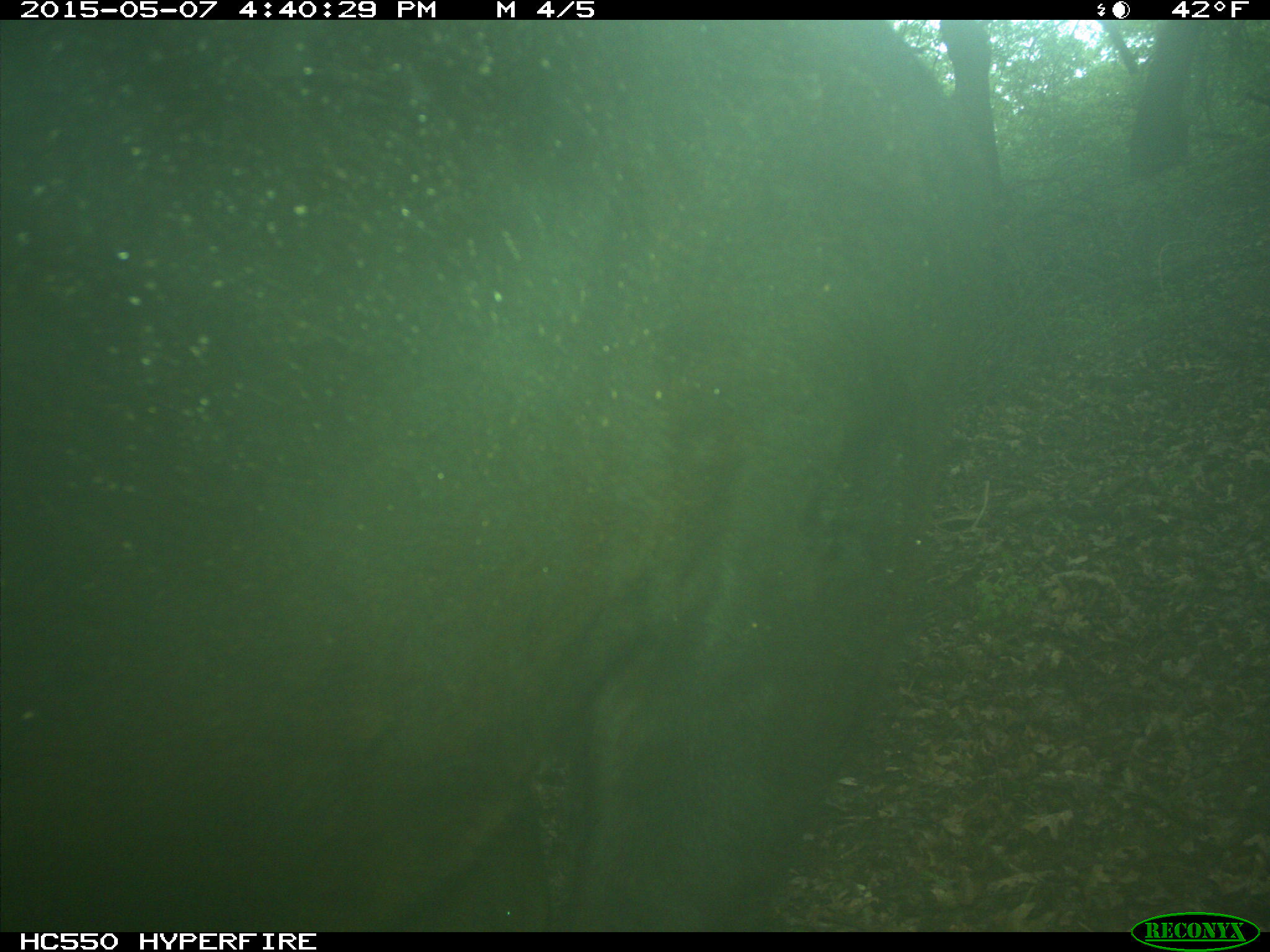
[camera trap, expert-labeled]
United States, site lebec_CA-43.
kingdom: Animalia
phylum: Chordata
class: Mammalia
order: Artiodactyla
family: Bovidae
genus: Bos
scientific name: Bos taurus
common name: domestic cow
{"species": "Bos taurus (domestic cow)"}